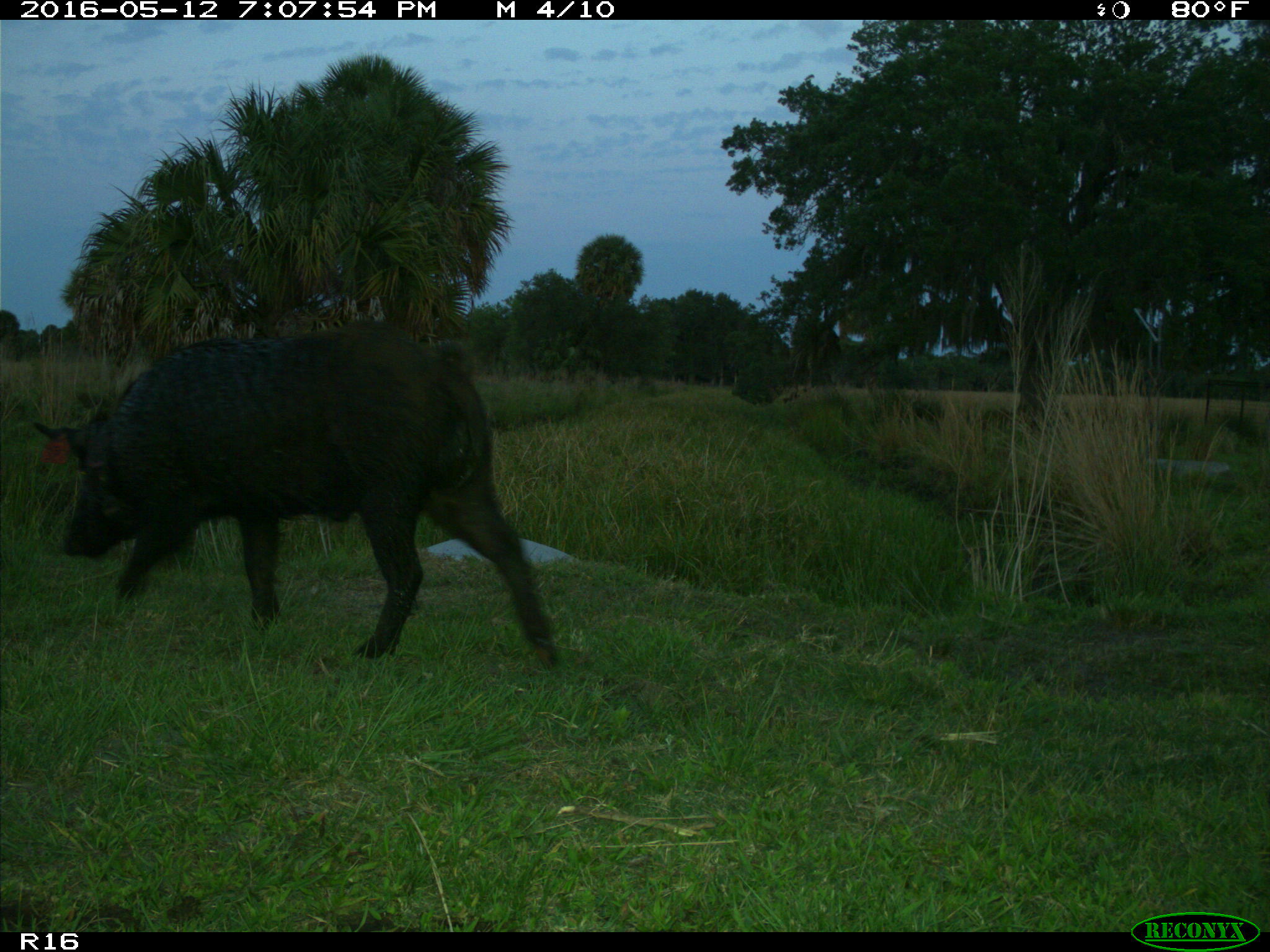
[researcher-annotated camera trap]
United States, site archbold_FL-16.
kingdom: Animalia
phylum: Chordata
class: Mammalia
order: Artiodactyla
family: Suidae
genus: Sus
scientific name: Sus scrofa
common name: wild boar